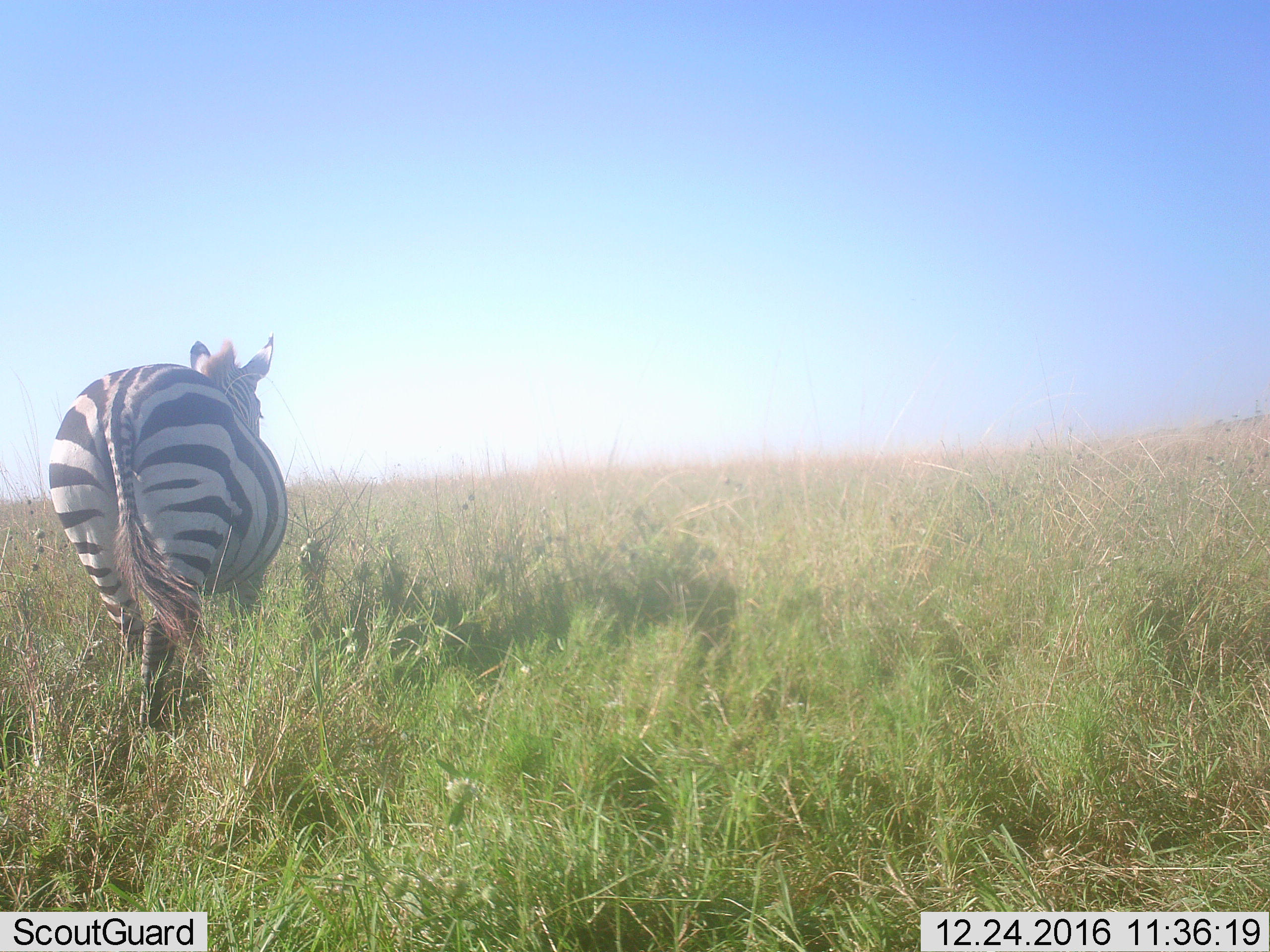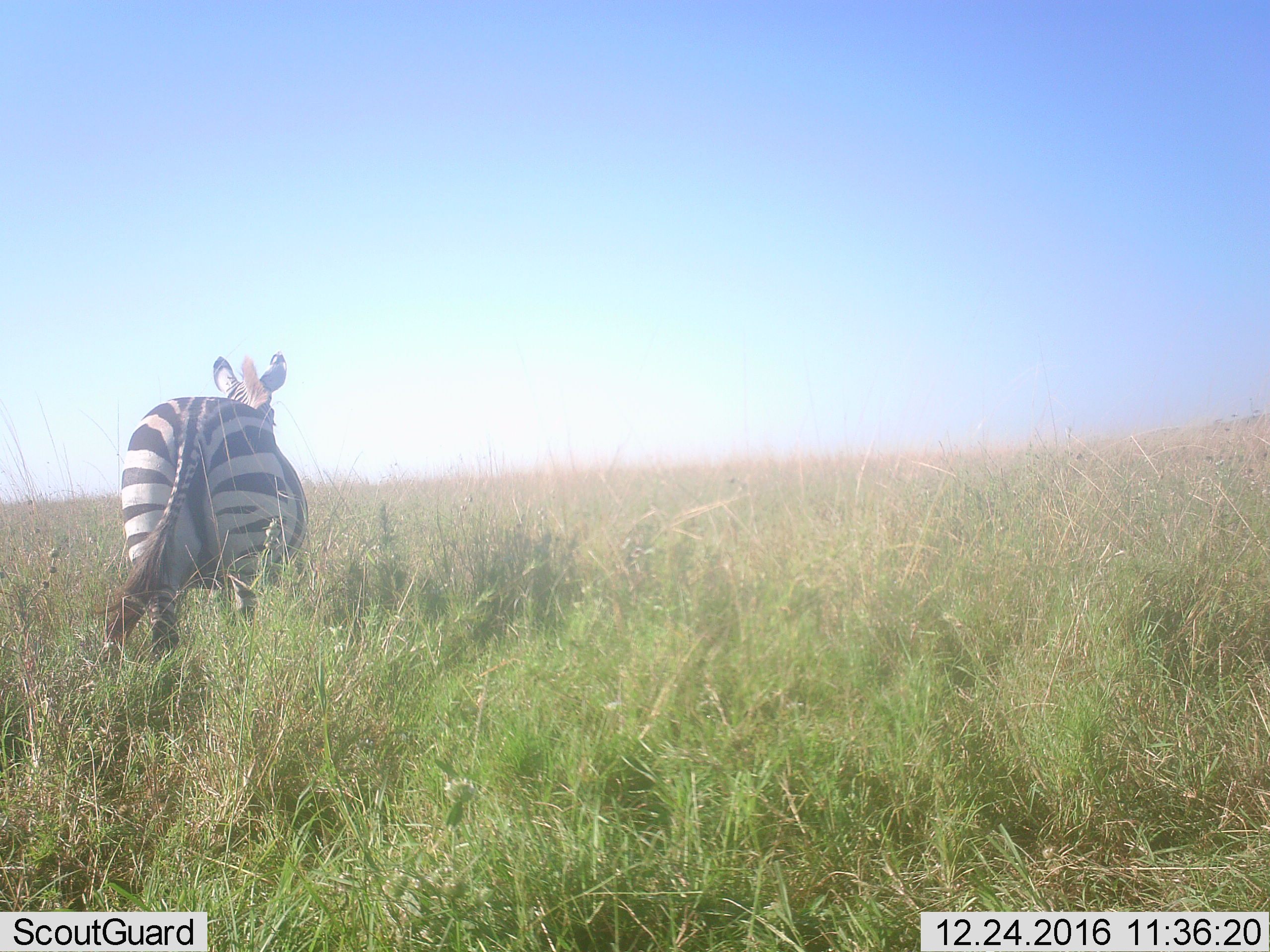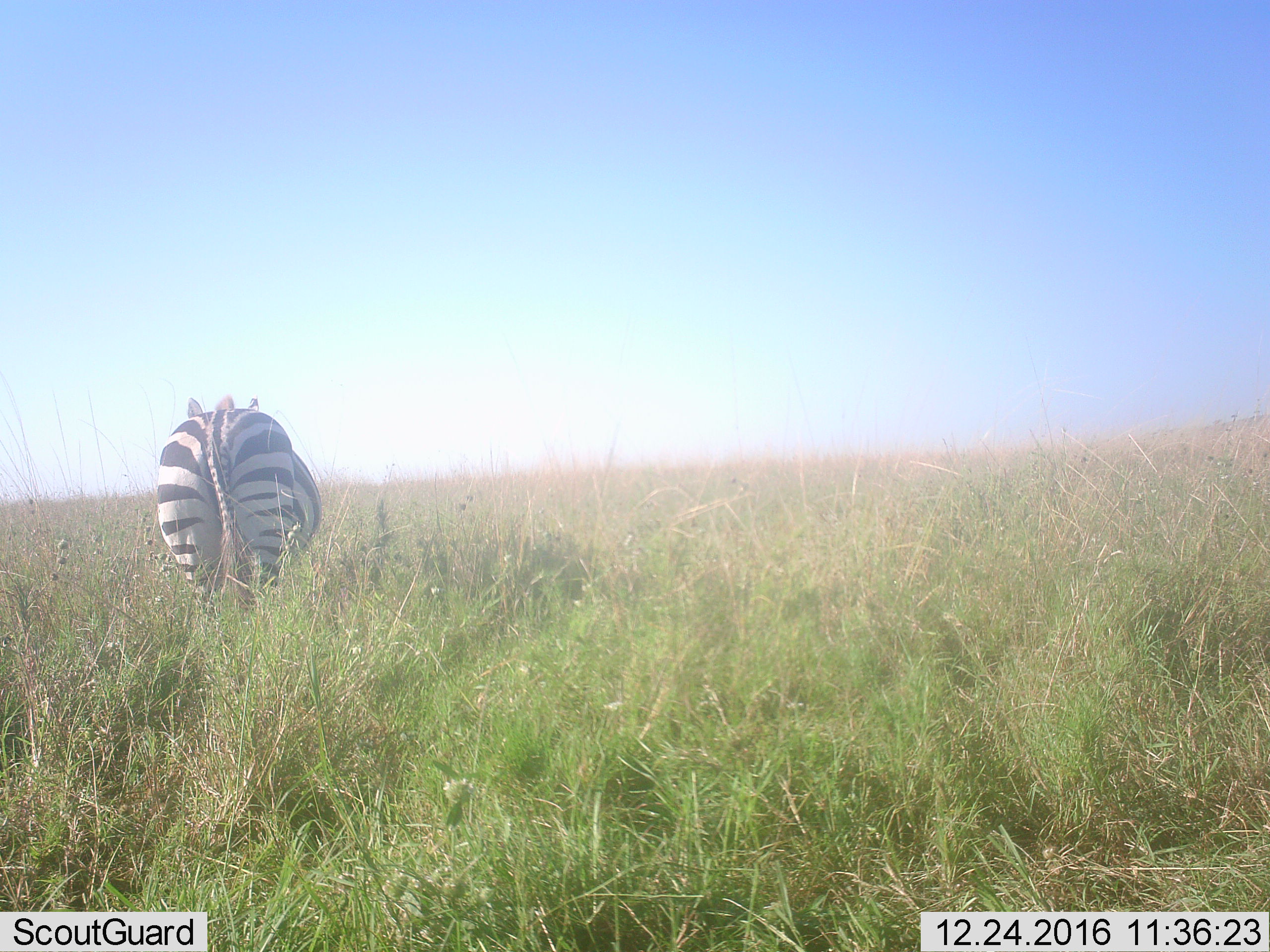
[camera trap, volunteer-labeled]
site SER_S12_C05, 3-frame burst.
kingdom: Animalia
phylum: Chordata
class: Mammalia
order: Perissodactyla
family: Equidae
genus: Equus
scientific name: Equus quagga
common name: plains zebra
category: zebraplains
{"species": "zebraplains (plains zebra) (Equus quagga)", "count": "1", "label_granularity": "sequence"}